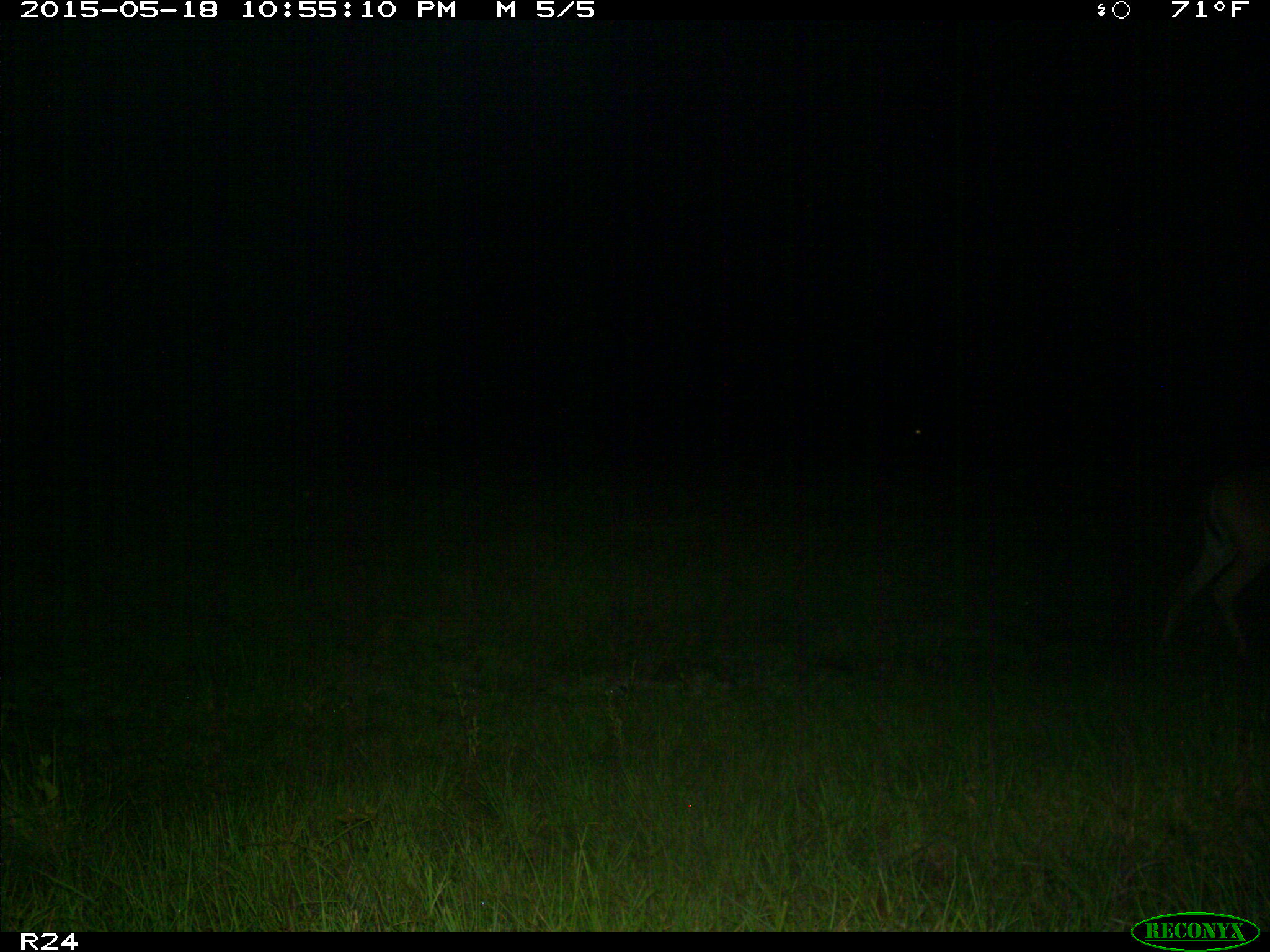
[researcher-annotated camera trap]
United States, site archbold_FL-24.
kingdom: Animalia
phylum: Chordata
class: Mammalia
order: Artiodactyla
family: Bovidae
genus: Bos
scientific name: Bos taurus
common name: domestic cow